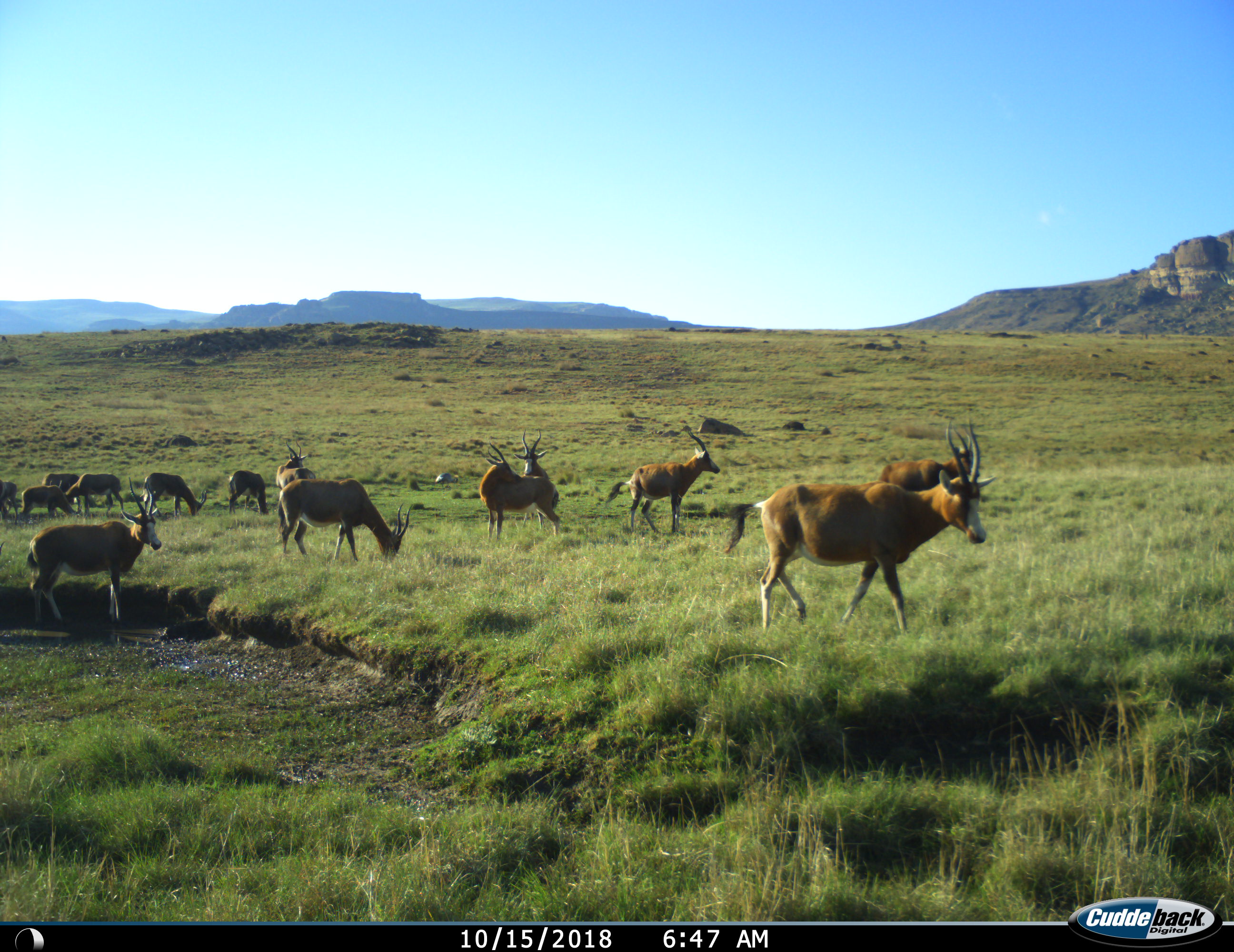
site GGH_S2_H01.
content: unidentified animal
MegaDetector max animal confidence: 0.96